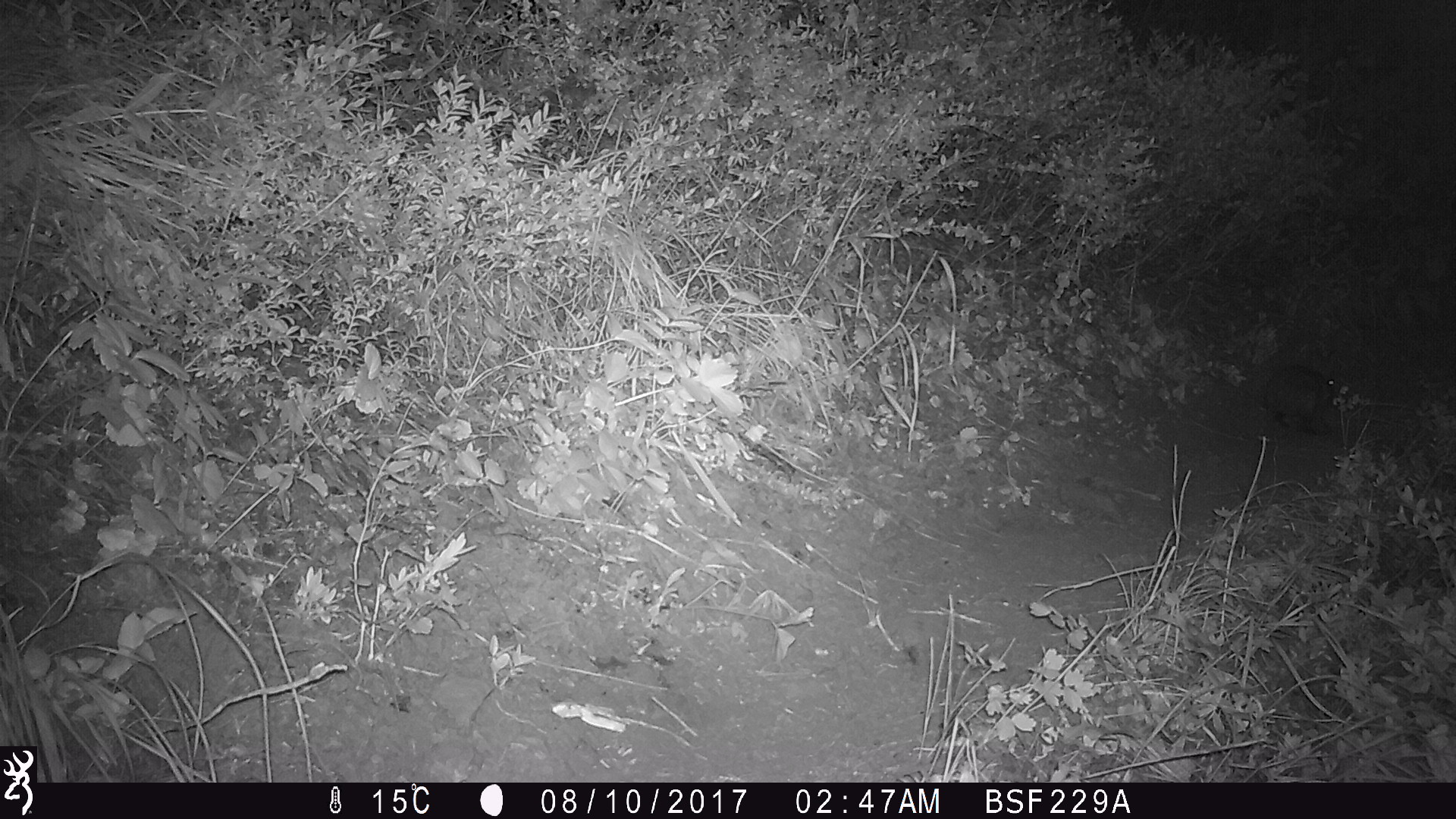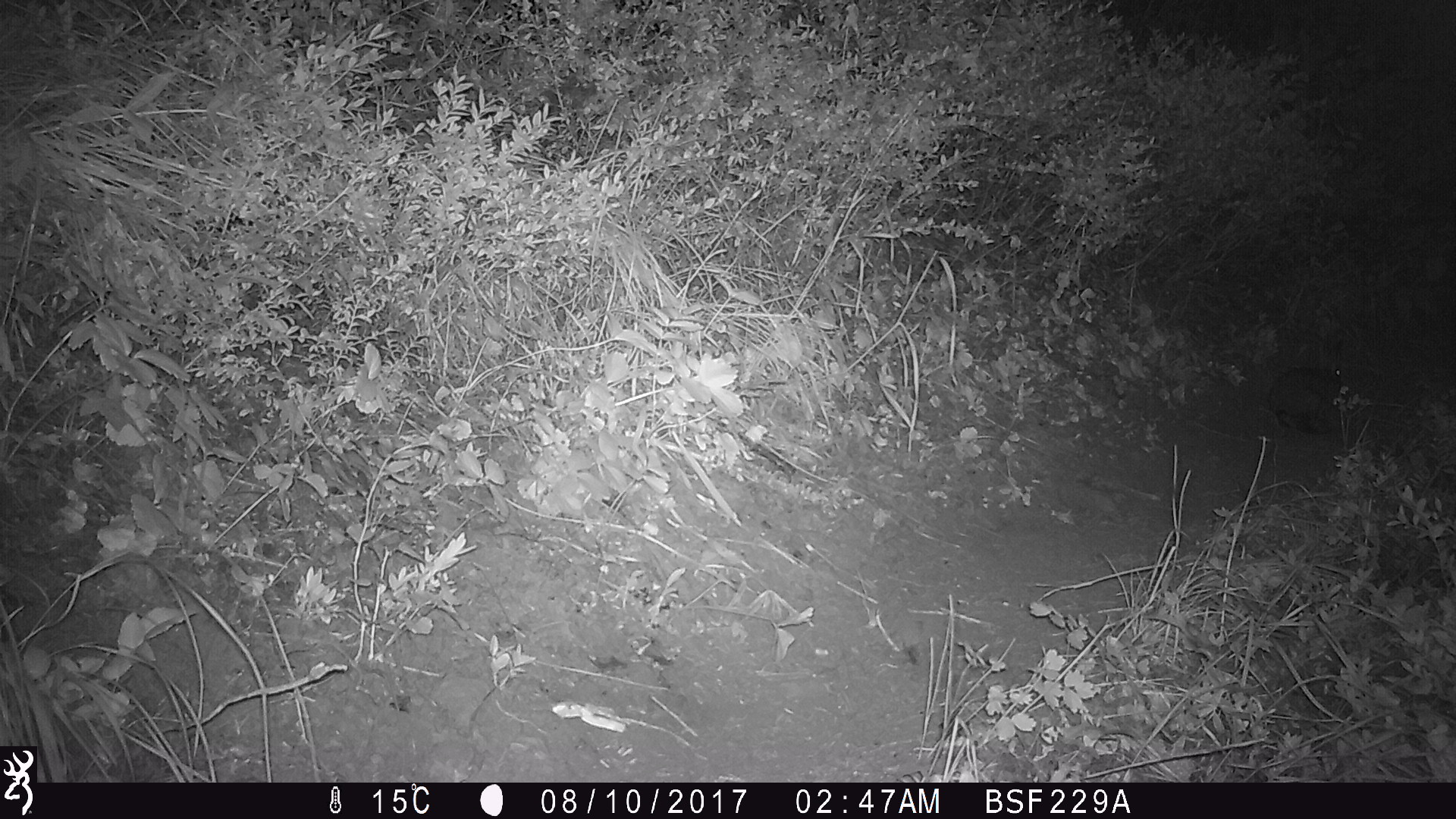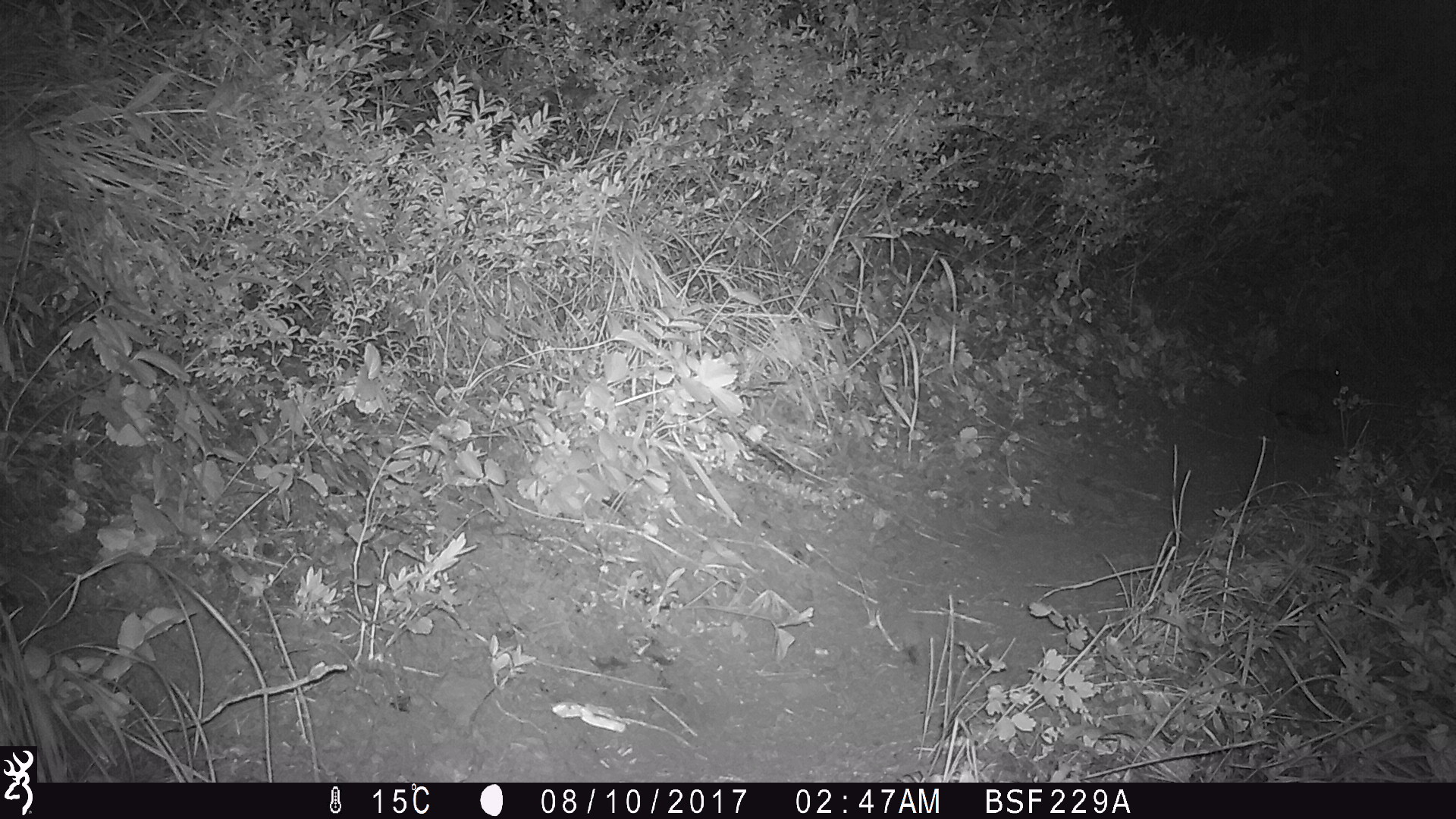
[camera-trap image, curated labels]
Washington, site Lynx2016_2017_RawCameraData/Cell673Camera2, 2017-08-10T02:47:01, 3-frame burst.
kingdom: Animalia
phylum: Chordata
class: Mammalia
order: Lagomorpha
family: Leporidae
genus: Lepus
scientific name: Lepus americanus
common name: snowshoe hare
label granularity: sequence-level